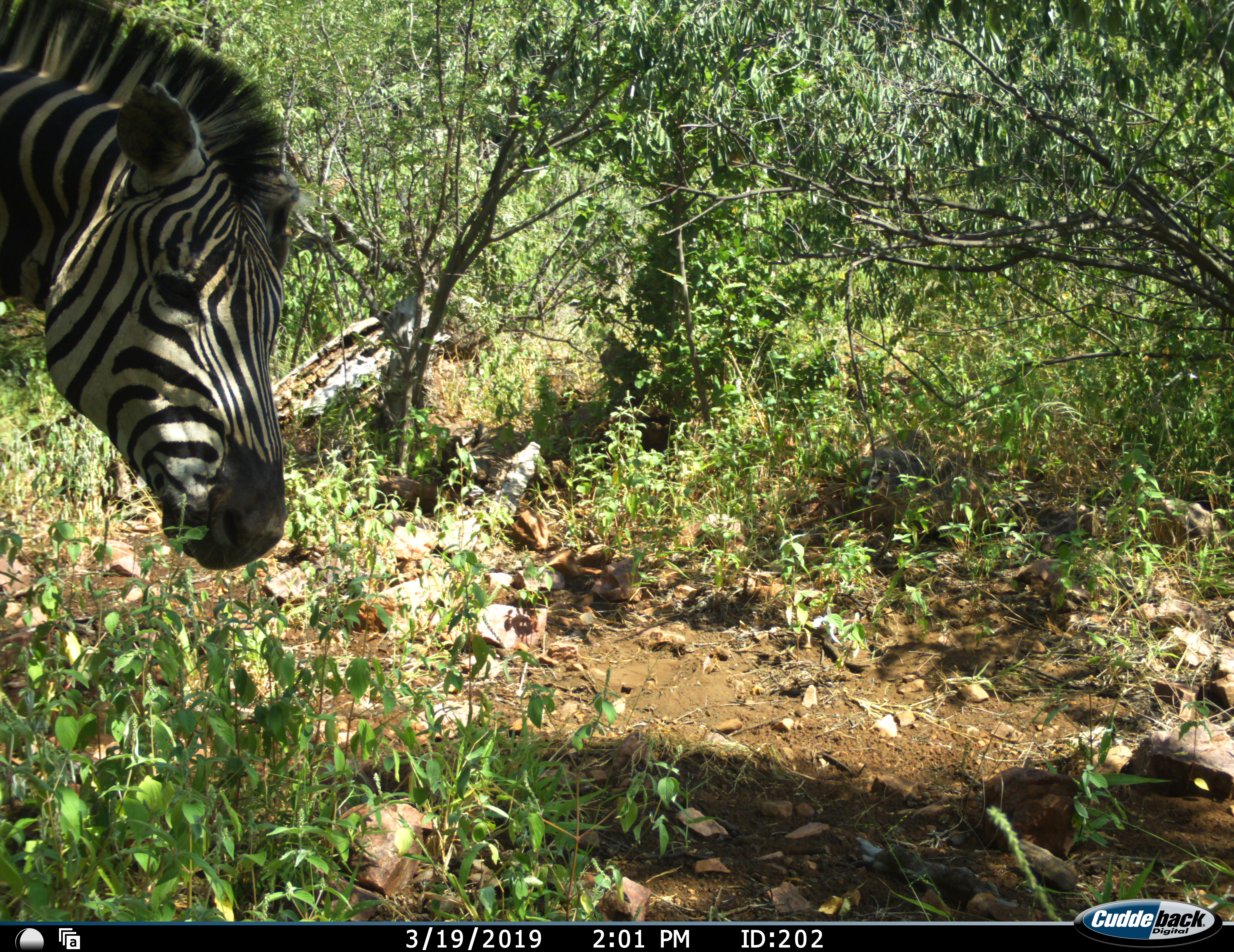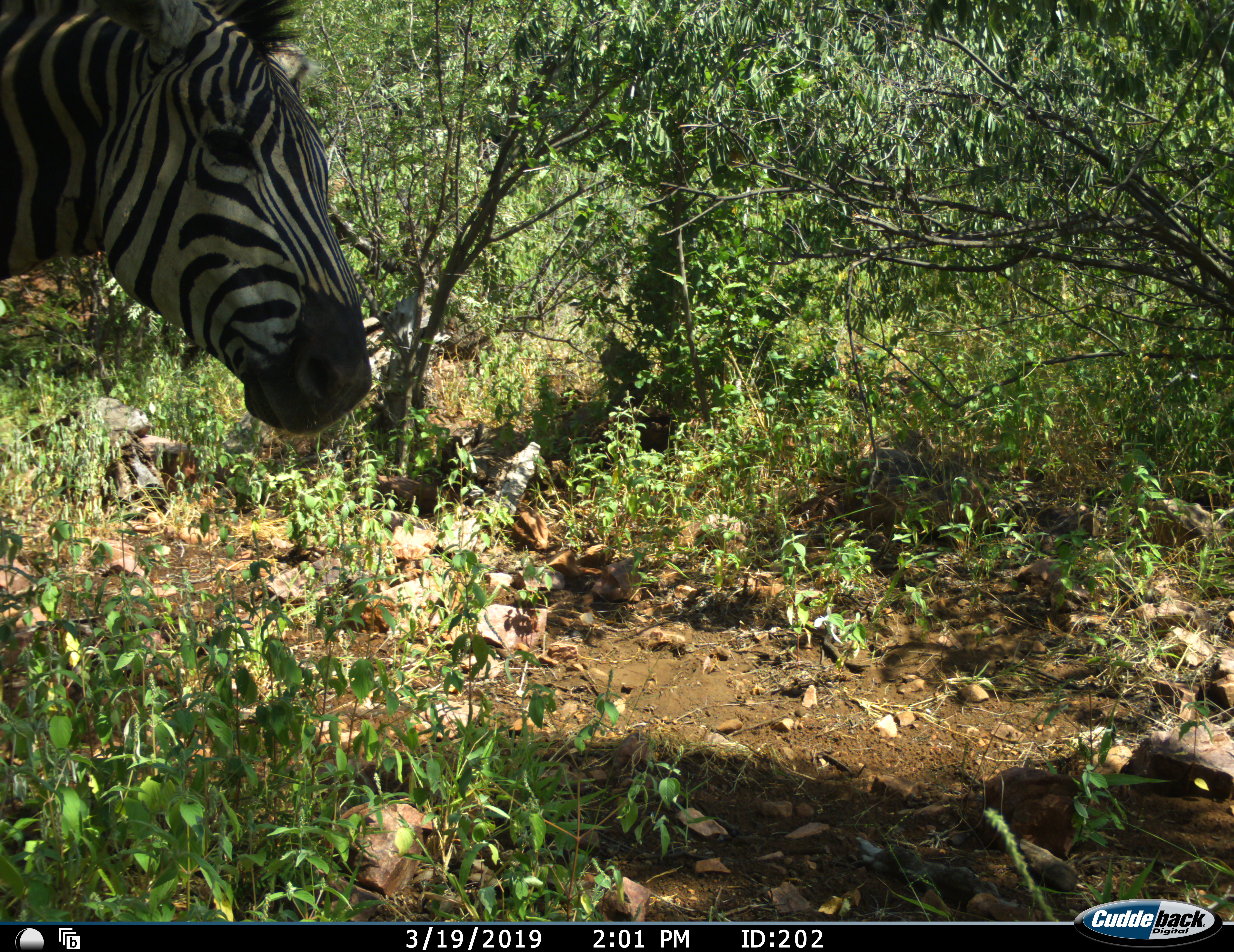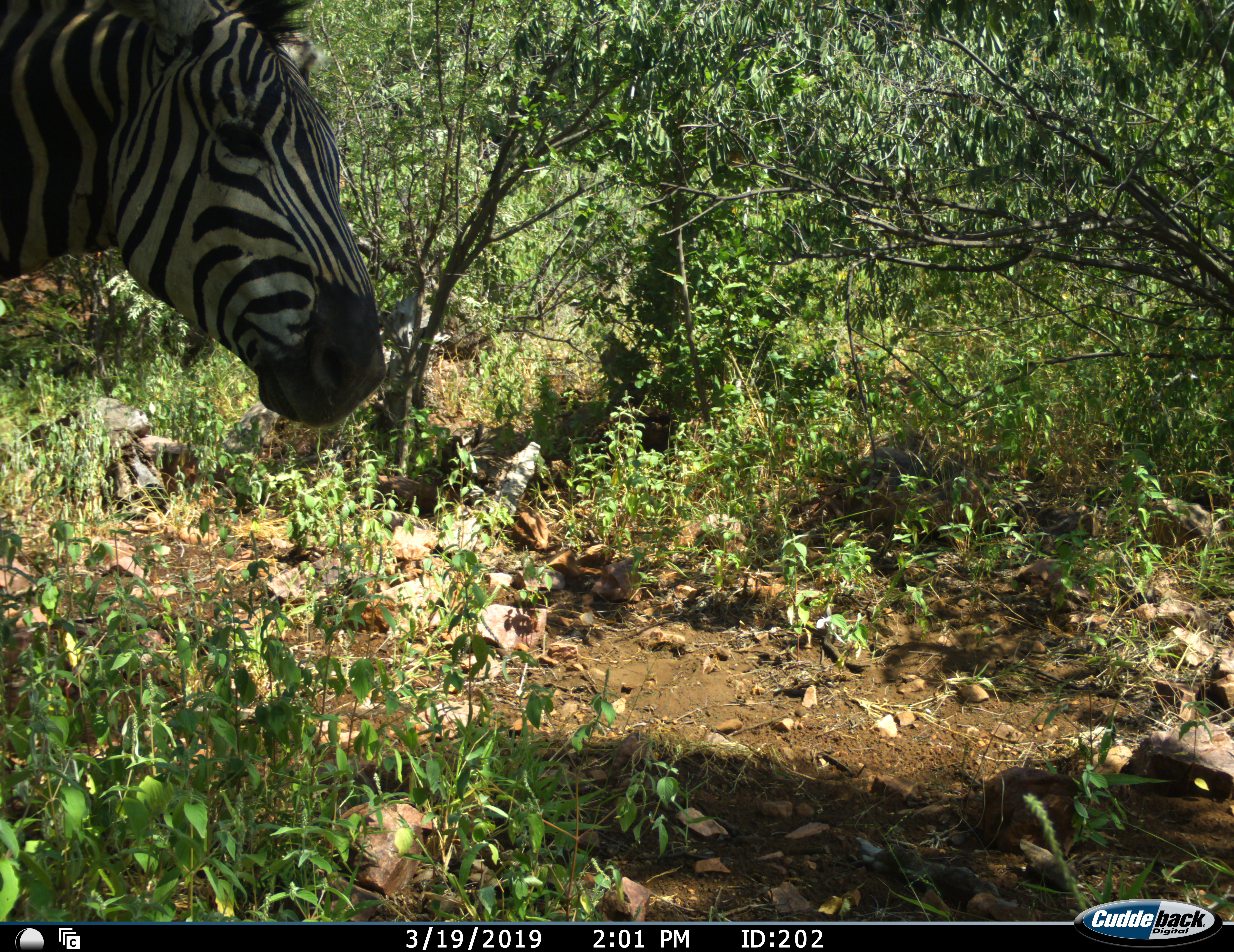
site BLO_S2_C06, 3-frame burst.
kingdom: Animalia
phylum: Chordata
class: Mammalia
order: Perissodactyla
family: Equidae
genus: Equus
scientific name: Equus quagga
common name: plains zebra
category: zebraplains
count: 1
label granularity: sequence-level